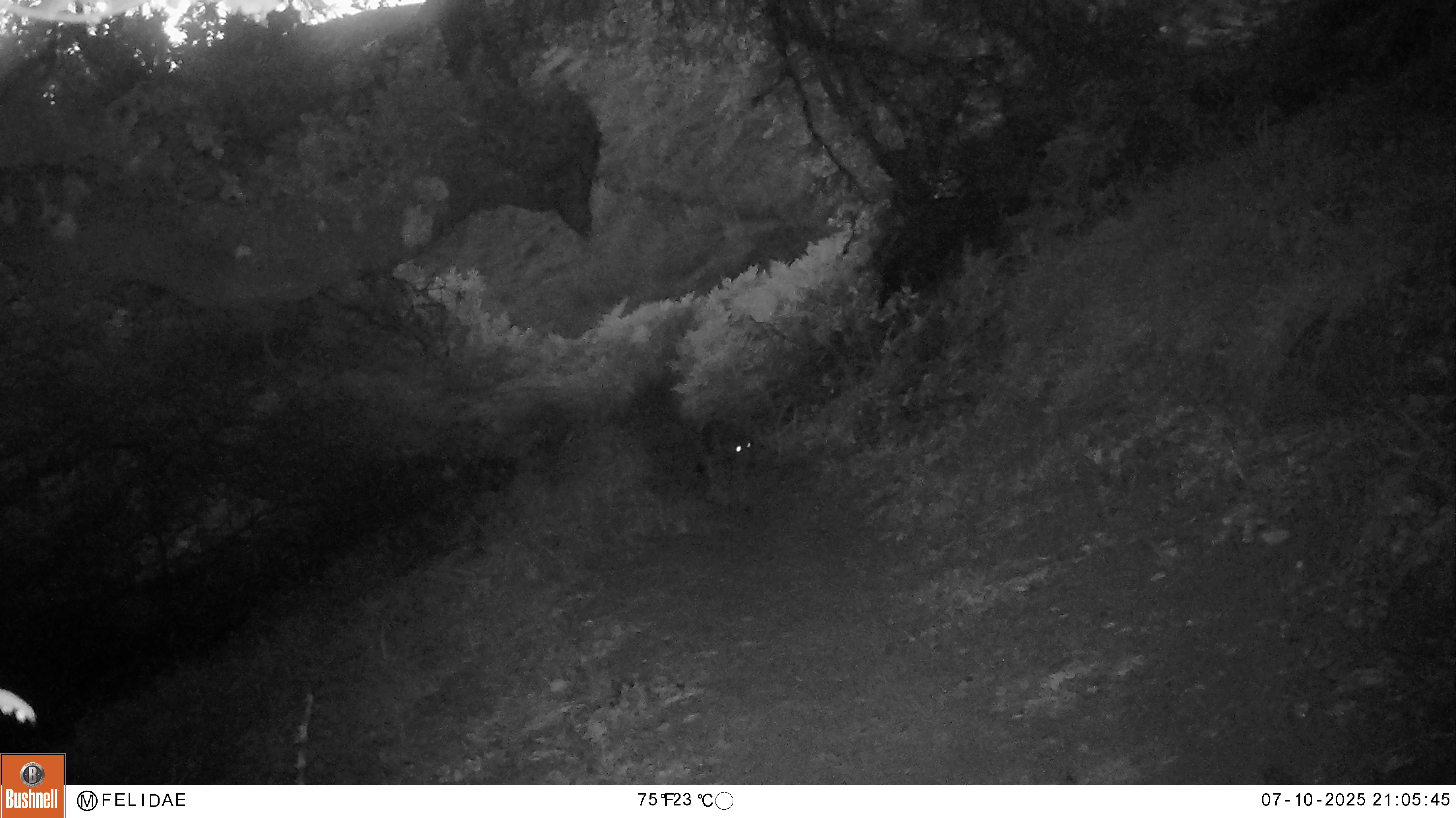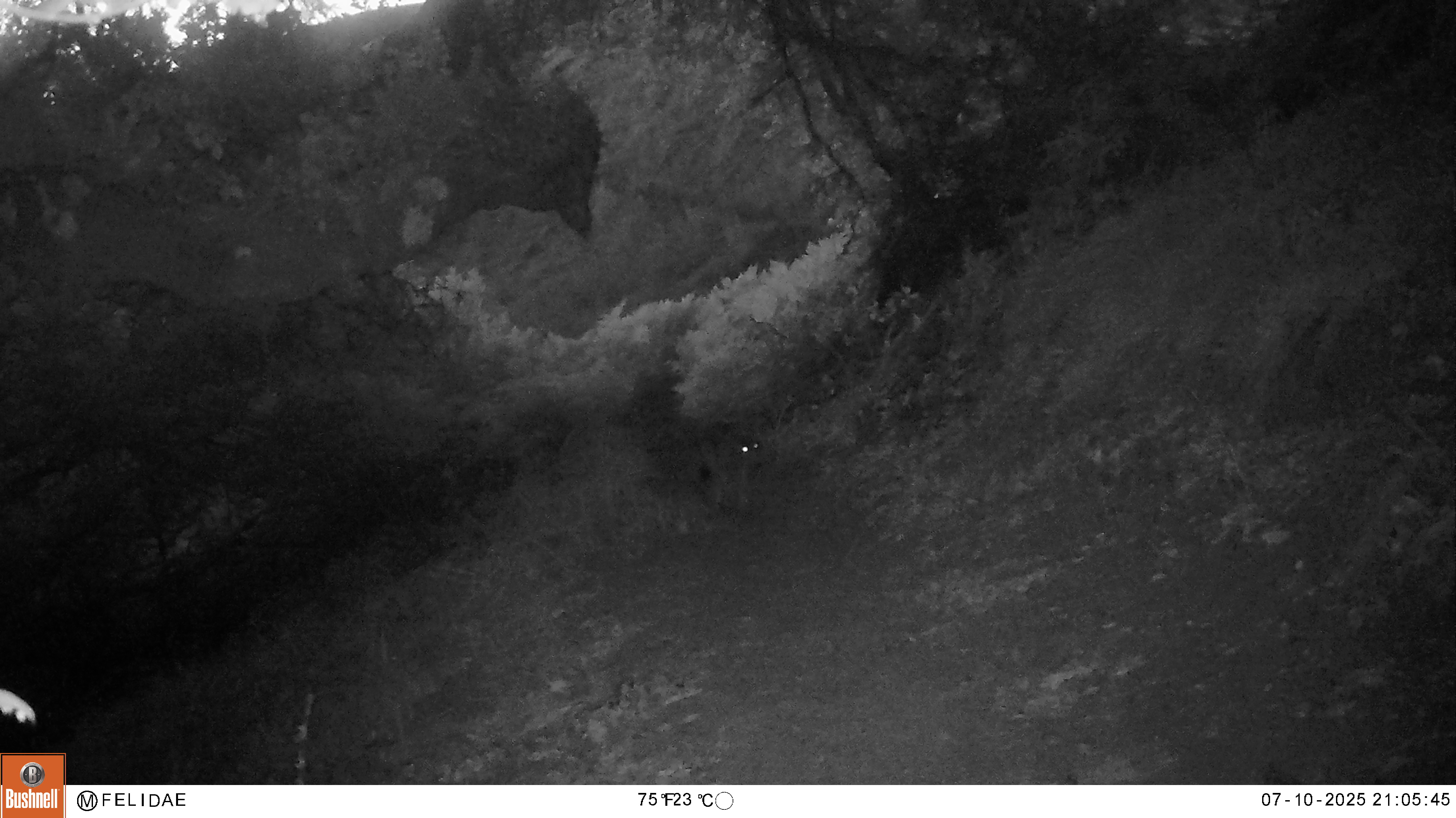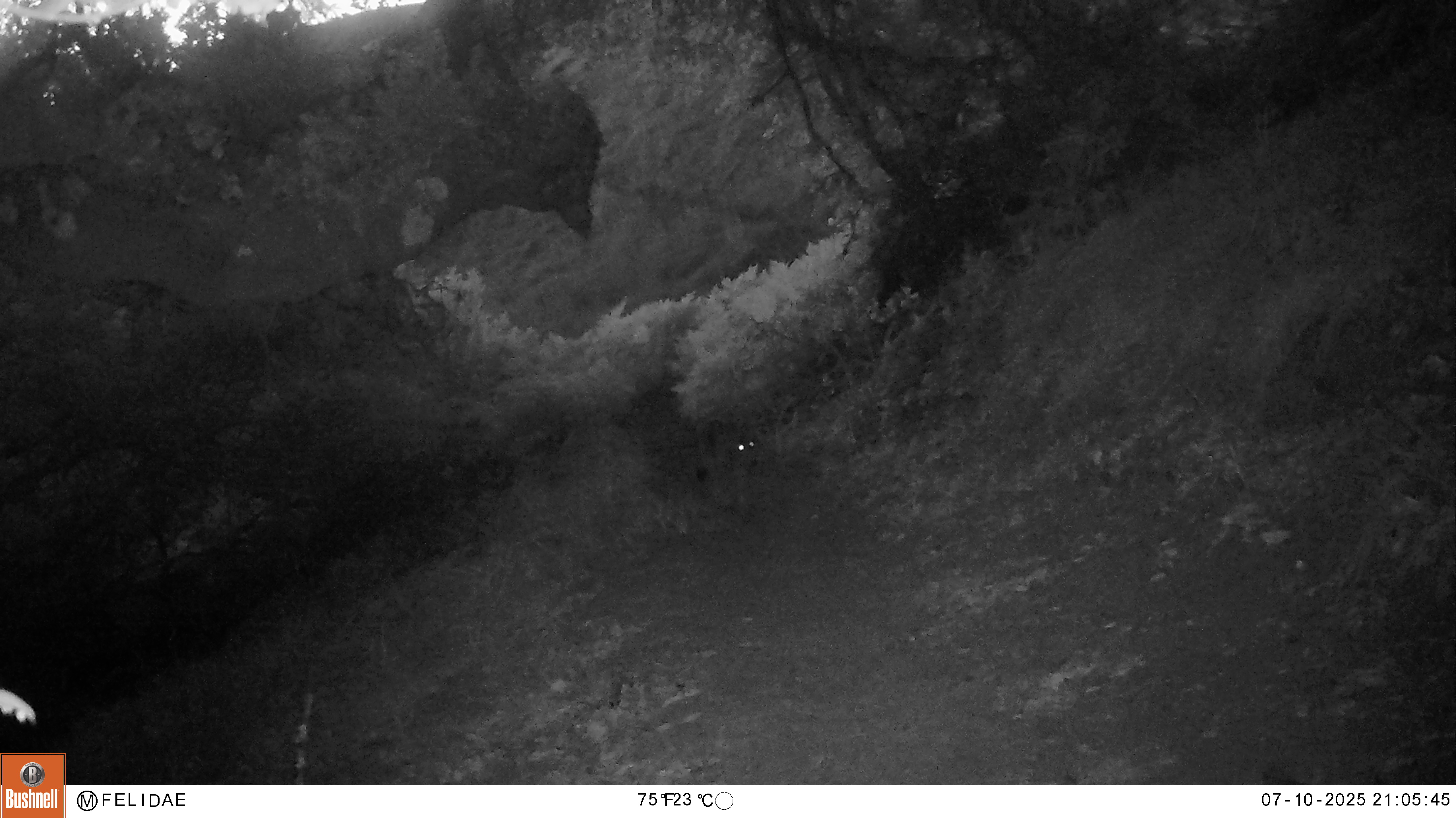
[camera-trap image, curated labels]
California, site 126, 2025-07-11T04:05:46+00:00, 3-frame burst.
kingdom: Animalia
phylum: Chordata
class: Mammalia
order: Carnivora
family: Canidae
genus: Canis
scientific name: Canis latrans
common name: coyote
Coyote (Canis latrans).